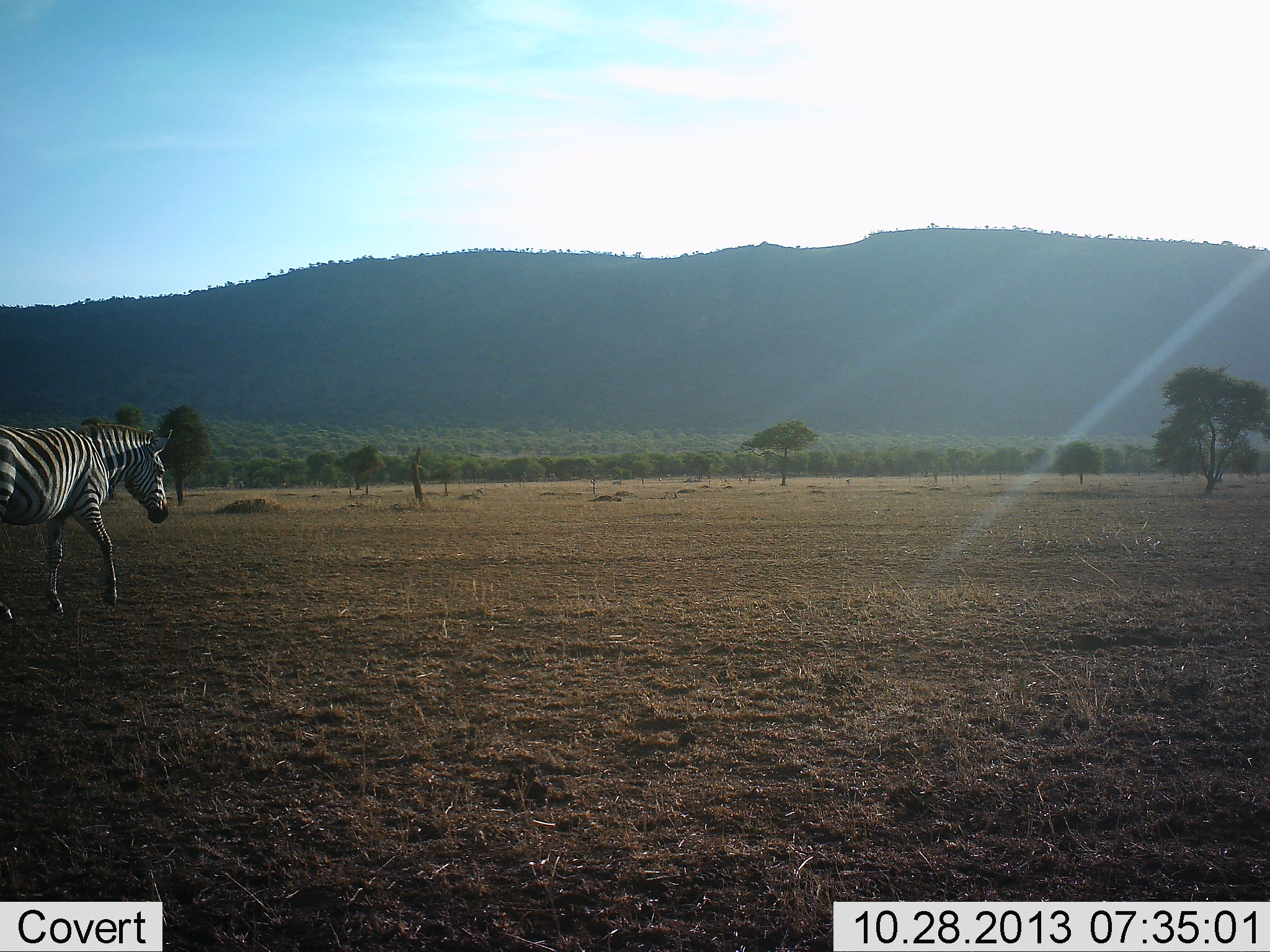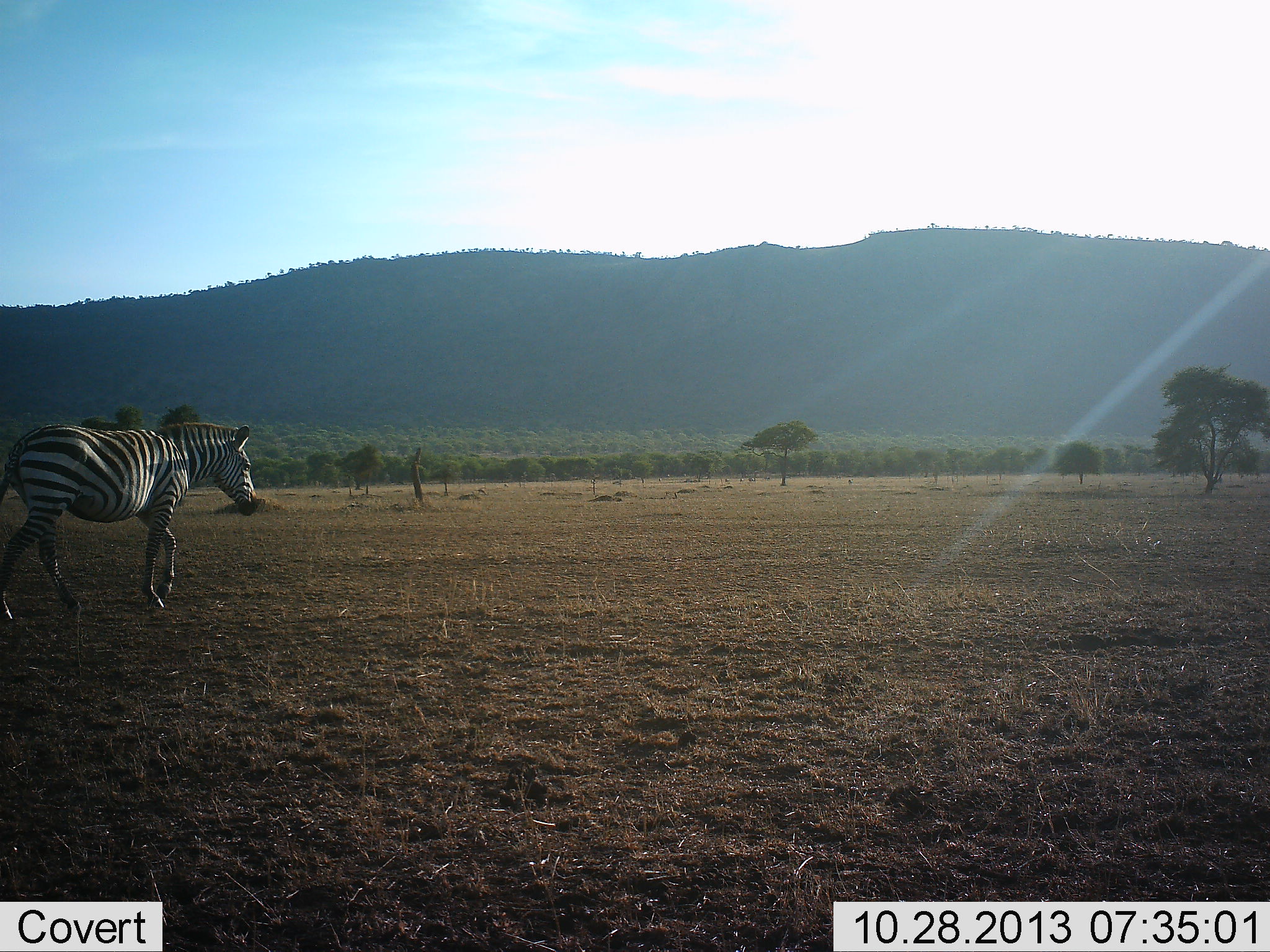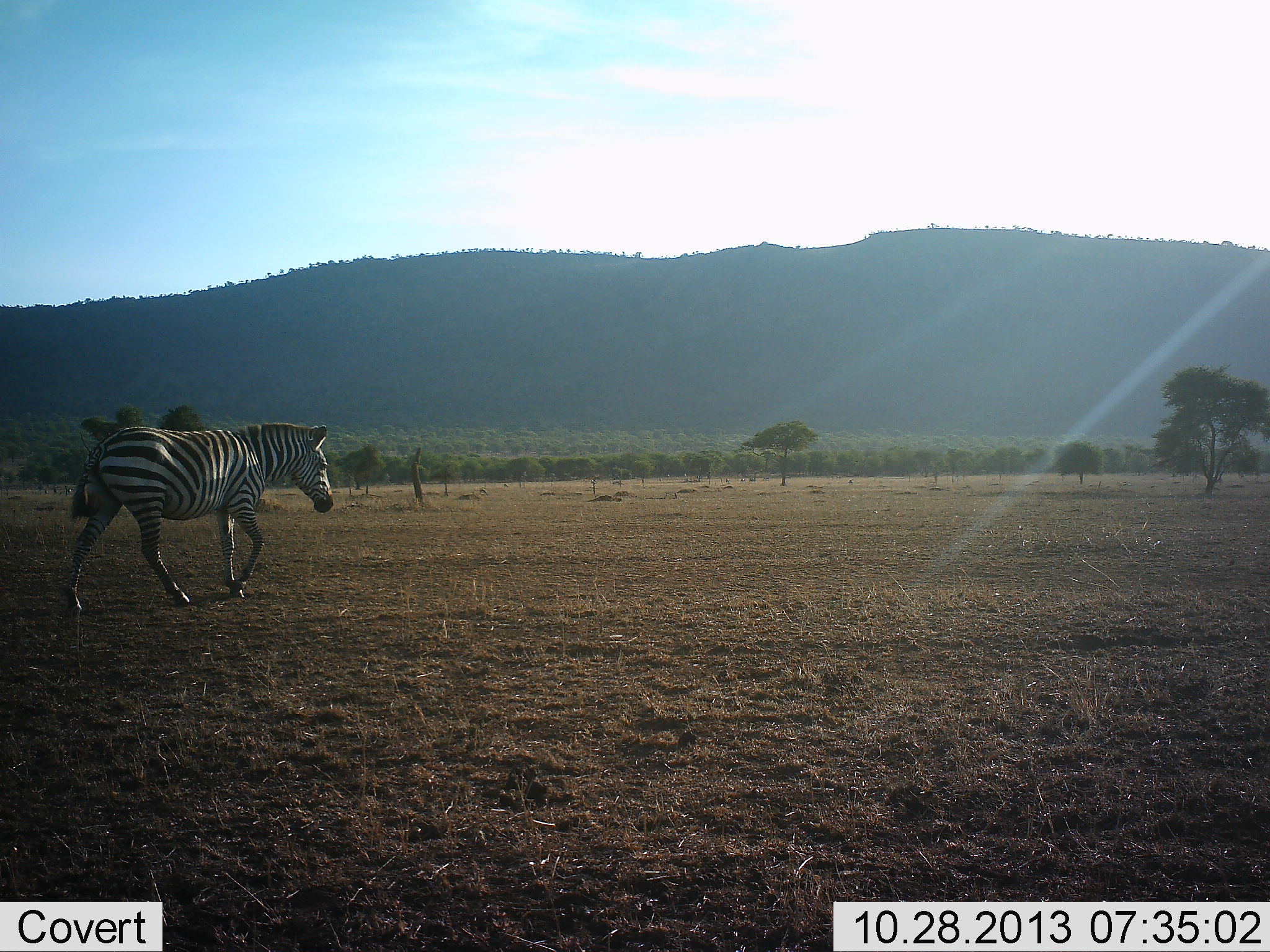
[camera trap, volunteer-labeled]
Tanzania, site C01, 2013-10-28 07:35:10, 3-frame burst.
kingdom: Animalia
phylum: Chordata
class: Mammalia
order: Perissodactyla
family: Equidae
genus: Equus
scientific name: Equus quagga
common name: plains zebra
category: zebra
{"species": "zebra (plains zebra) (Equus quagga)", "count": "1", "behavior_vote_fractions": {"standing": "0%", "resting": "0%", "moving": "100%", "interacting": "0%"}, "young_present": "0%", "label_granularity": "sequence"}